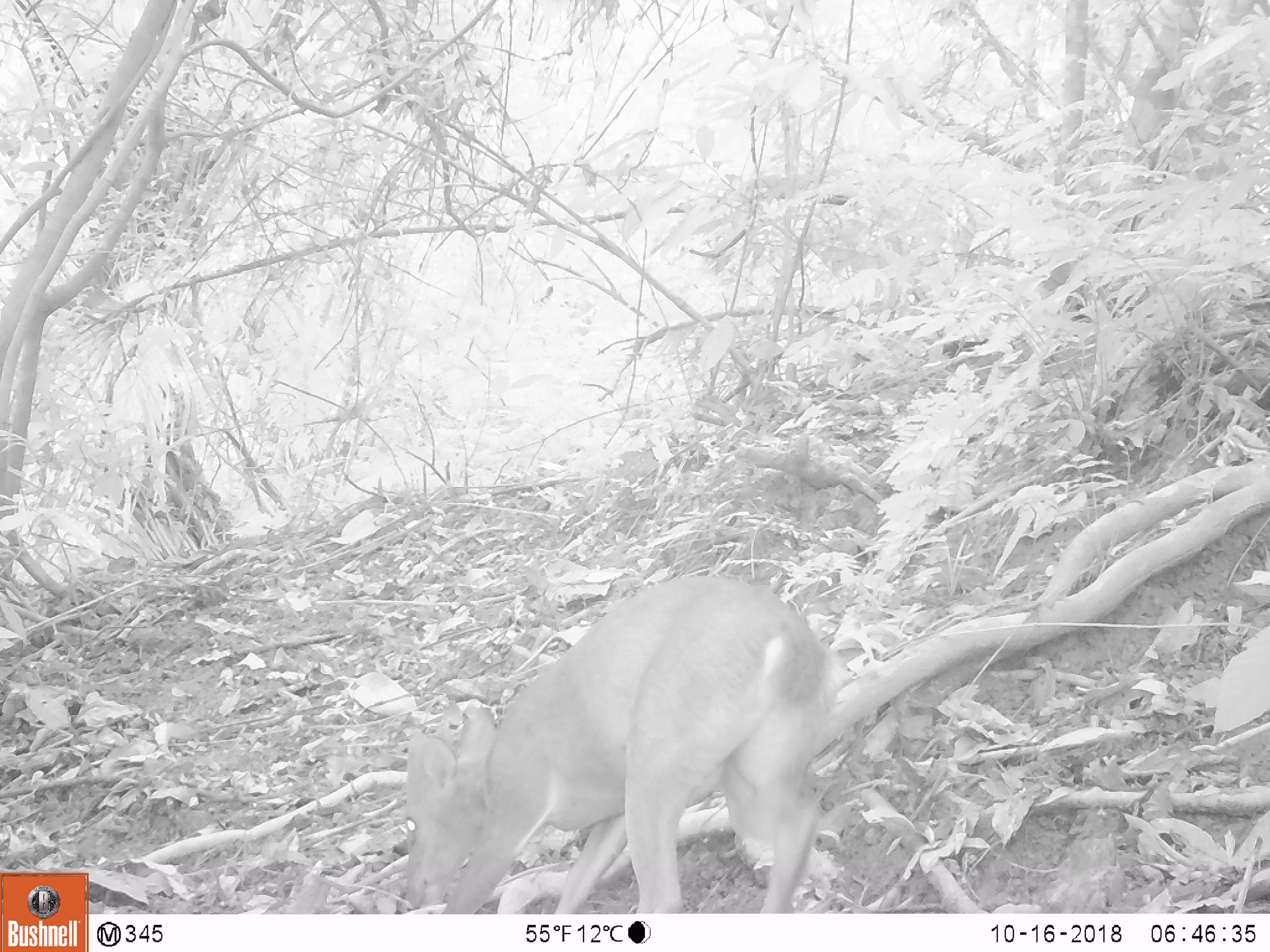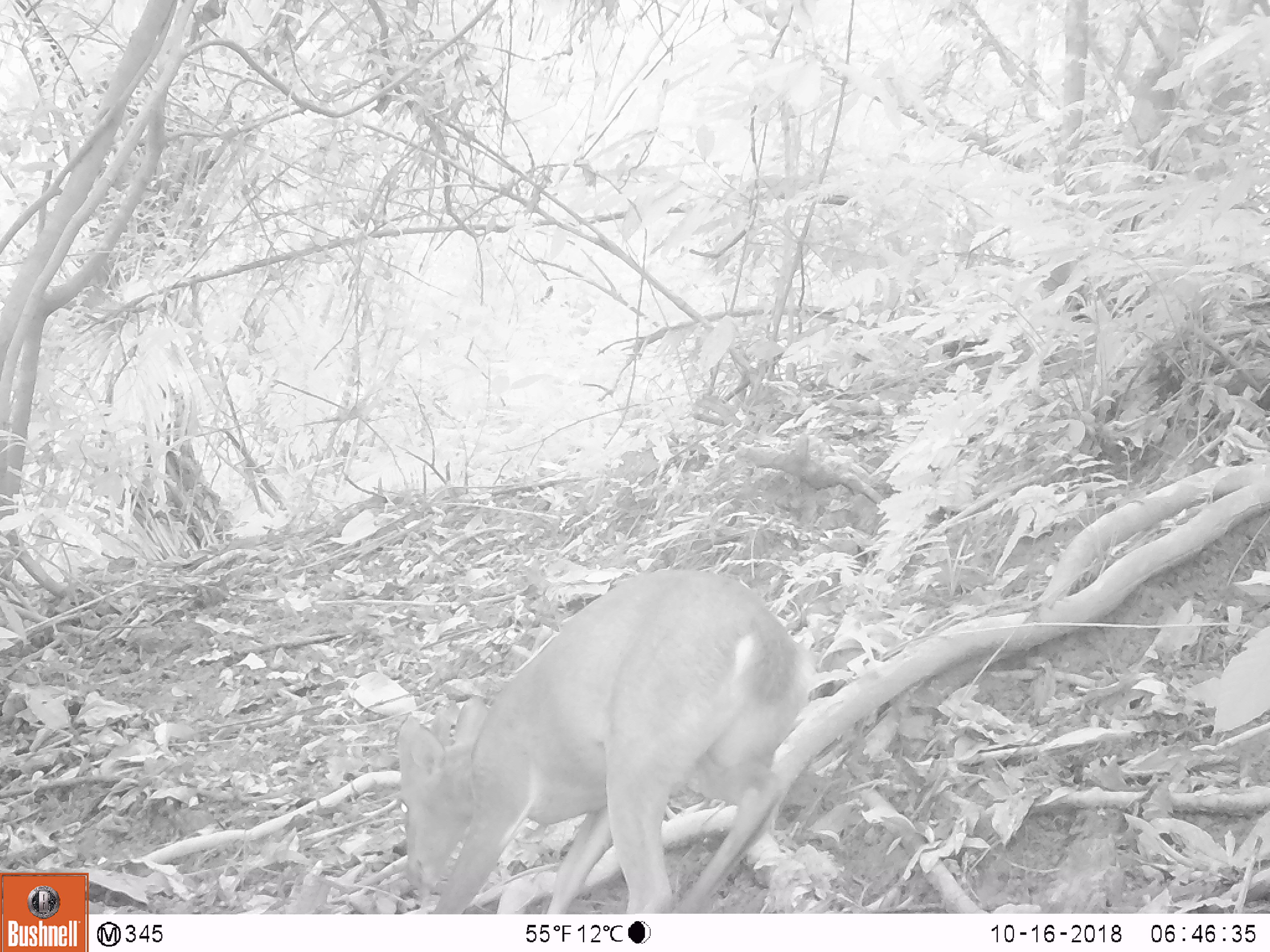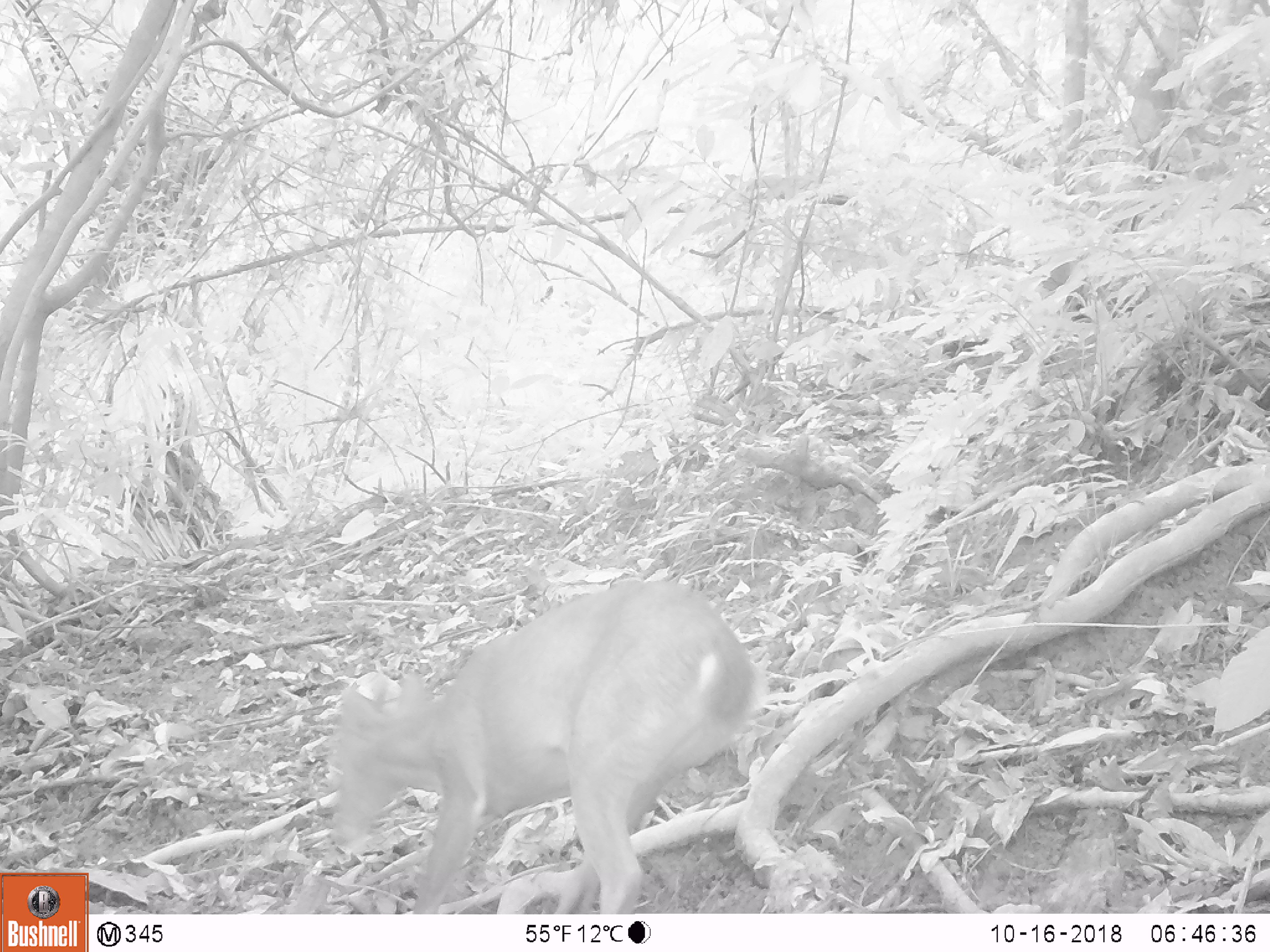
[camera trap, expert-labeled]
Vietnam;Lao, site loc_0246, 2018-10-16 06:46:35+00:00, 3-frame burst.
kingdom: Animalia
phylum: Chordata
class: Mammalia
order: Artiodactyla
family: Cervidae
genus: Muntiacus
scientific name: Muntiacus vuquangensis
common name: large-antlered muntjac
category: large antlered muntjac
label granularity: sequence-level